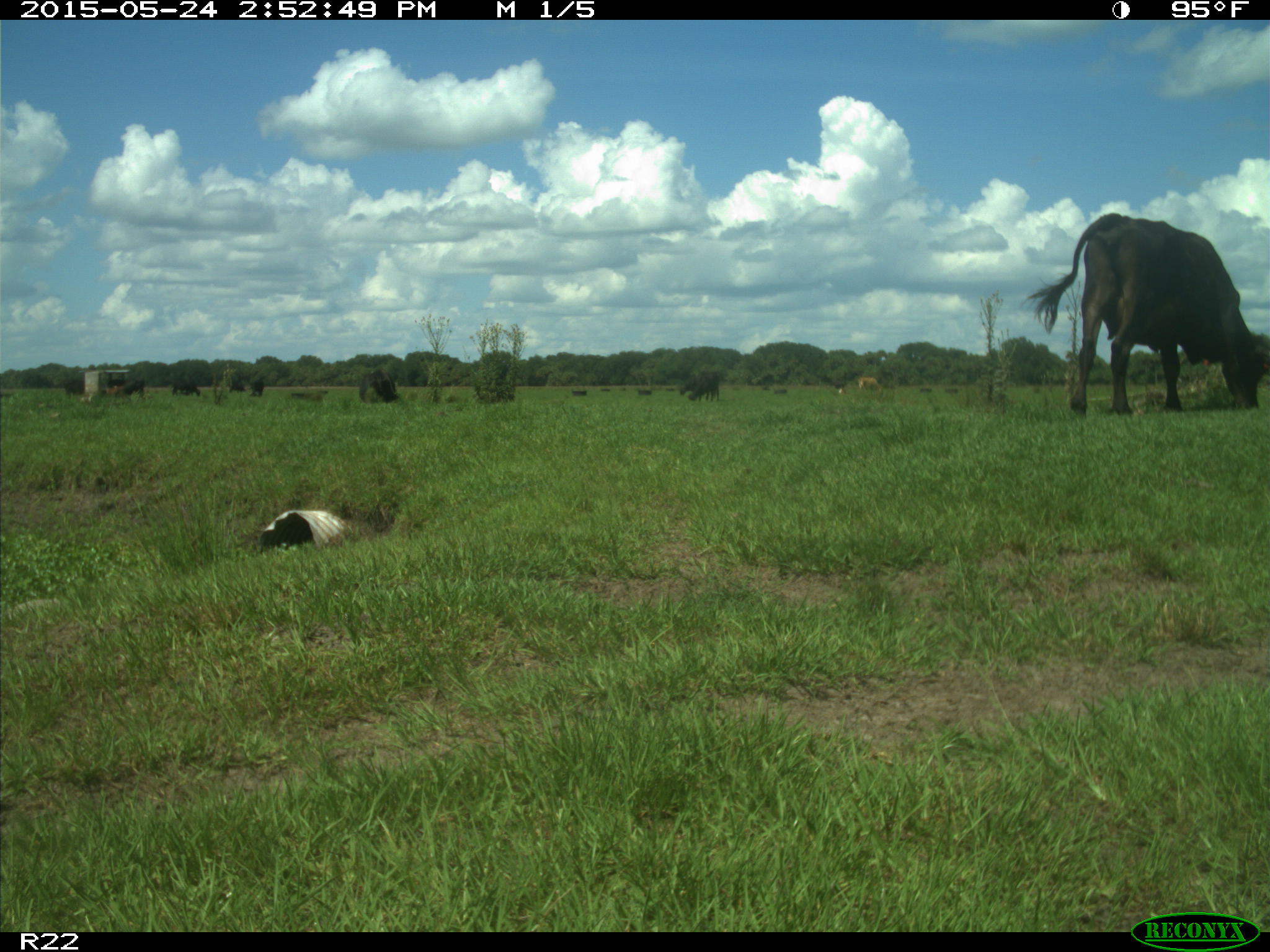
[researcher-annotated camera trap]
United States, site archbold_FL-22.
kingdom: Animalia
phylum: Chordata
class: Mammalia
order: Artiodactyla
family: Bovidae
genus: Bos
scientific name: Bos taurus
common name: domestic cow